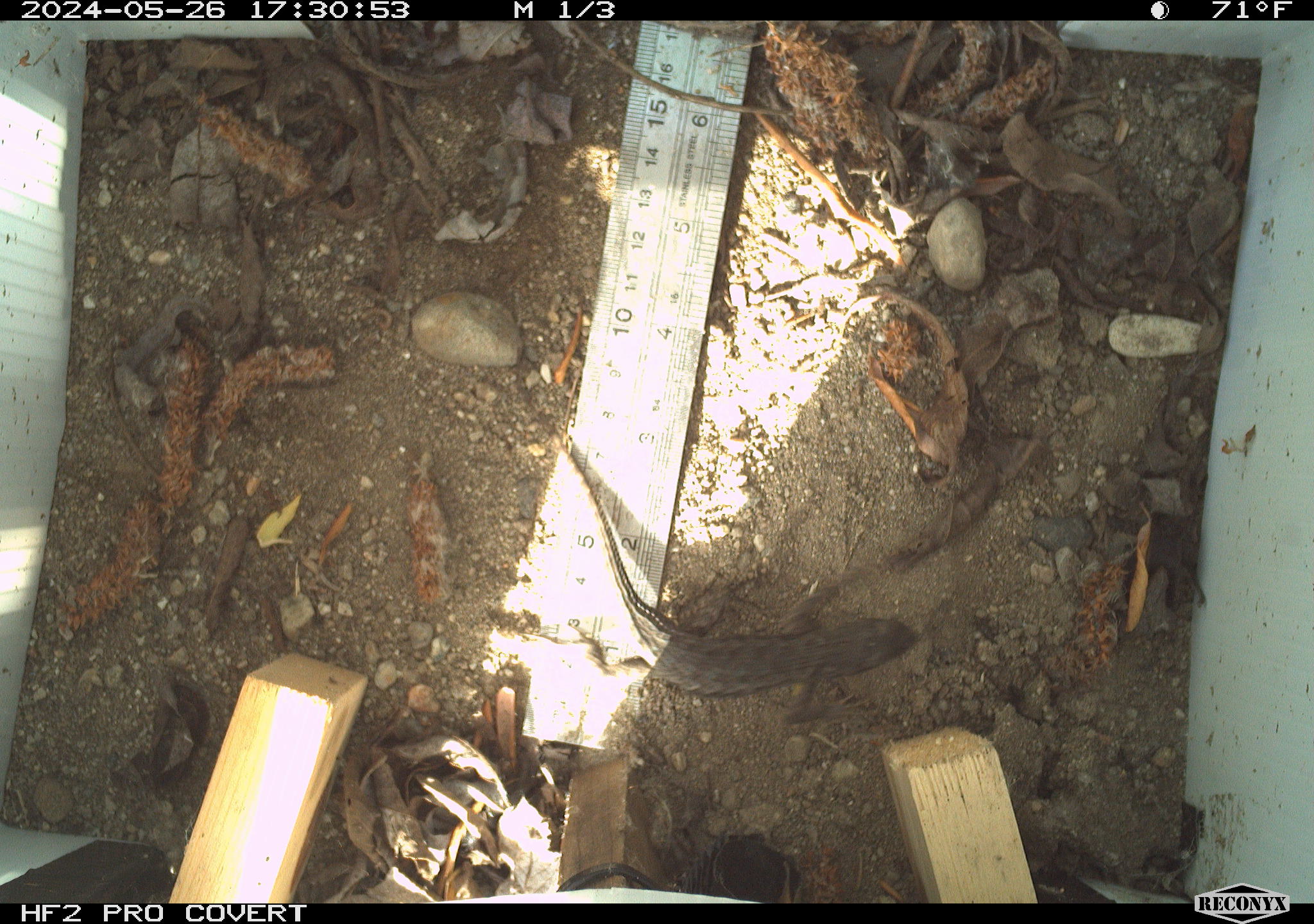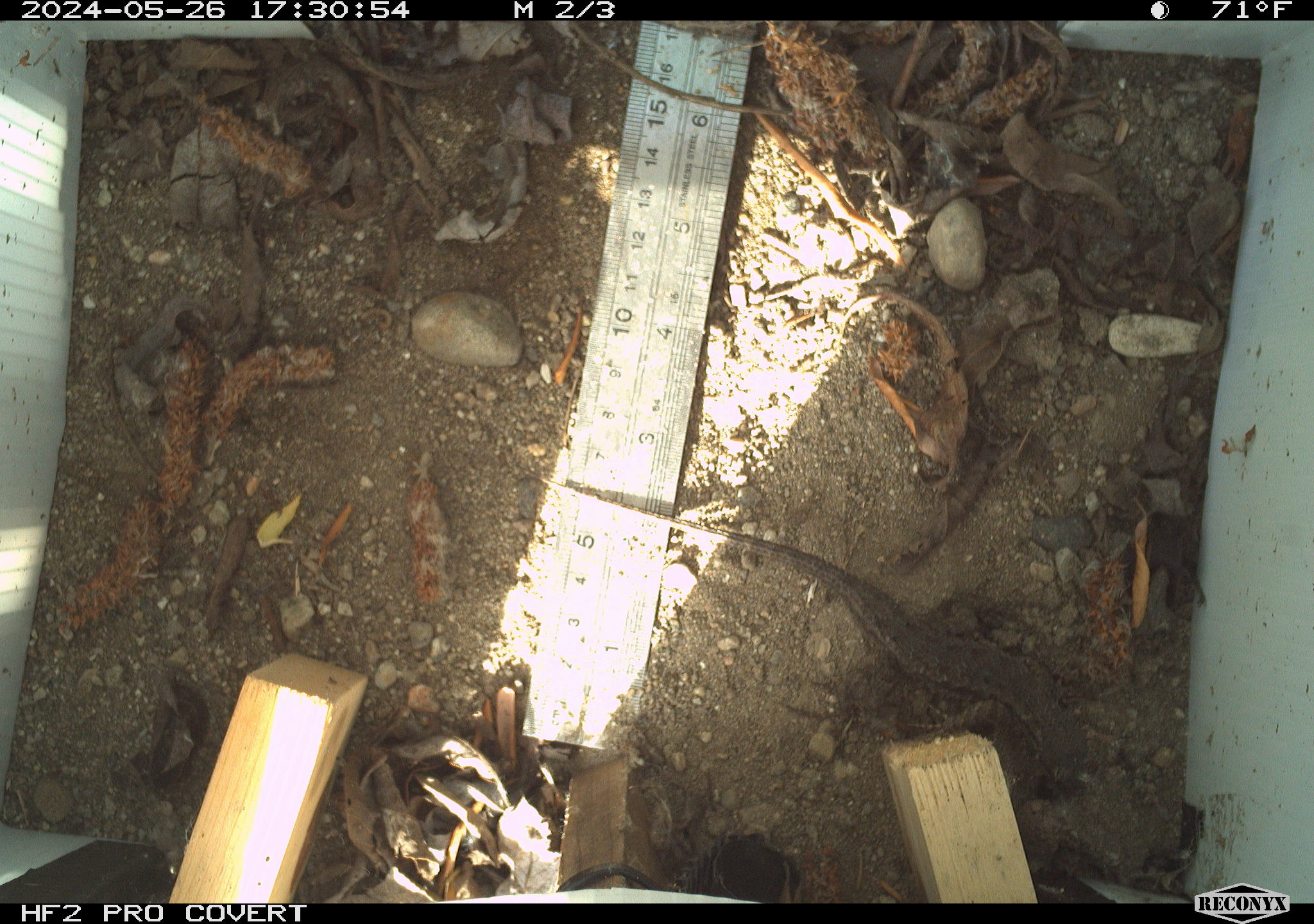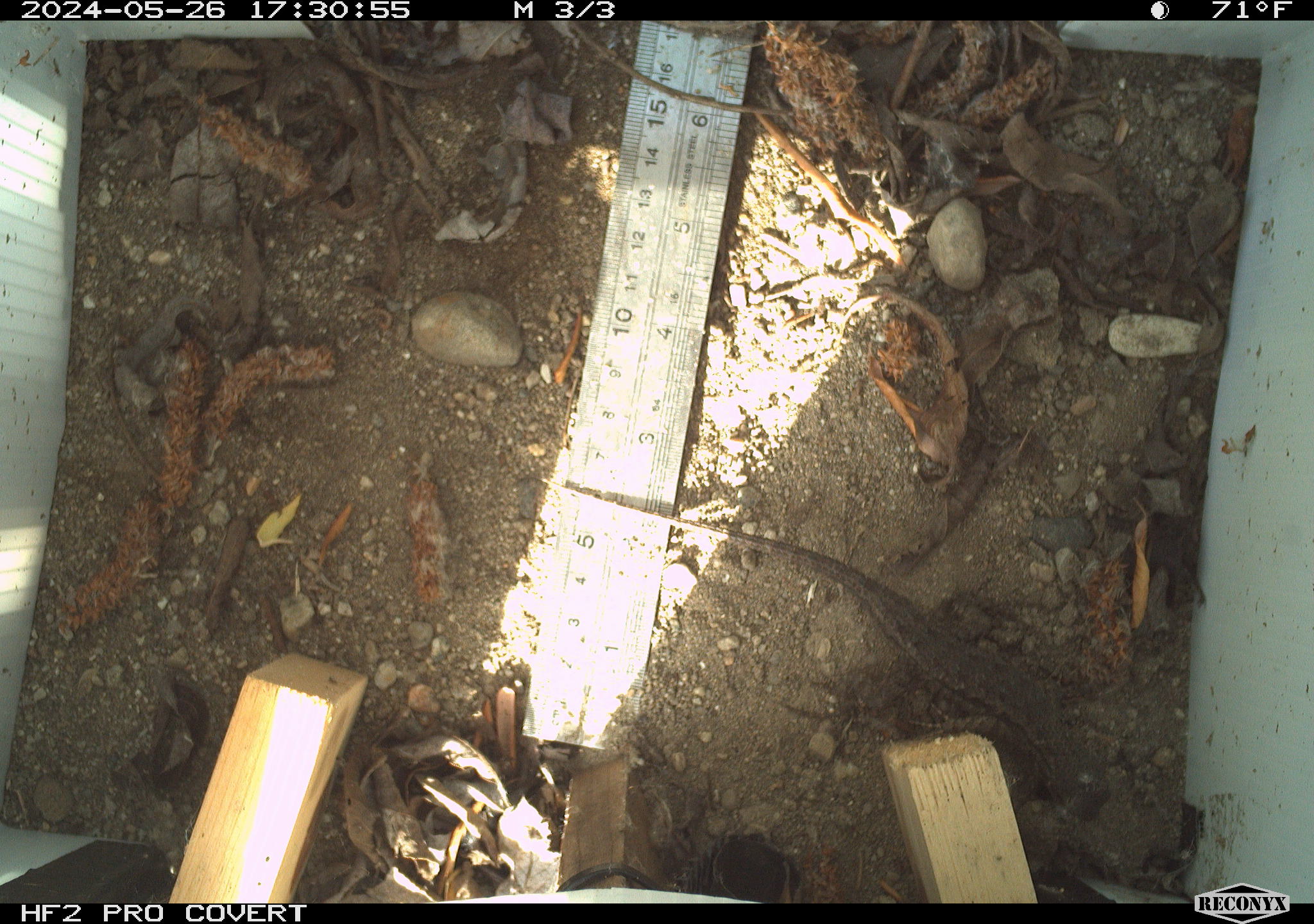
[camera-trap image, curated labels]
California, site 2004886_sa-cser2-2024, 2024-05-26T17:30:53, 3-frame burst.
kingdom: Animalia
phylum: Chordata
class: Reptilia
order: Squamata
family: Phrynosomatidae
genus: Sceloporus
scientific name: Sceloporus occidentalis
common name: western fence lizard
Western fence lizard (Sceloporus occidentalis).